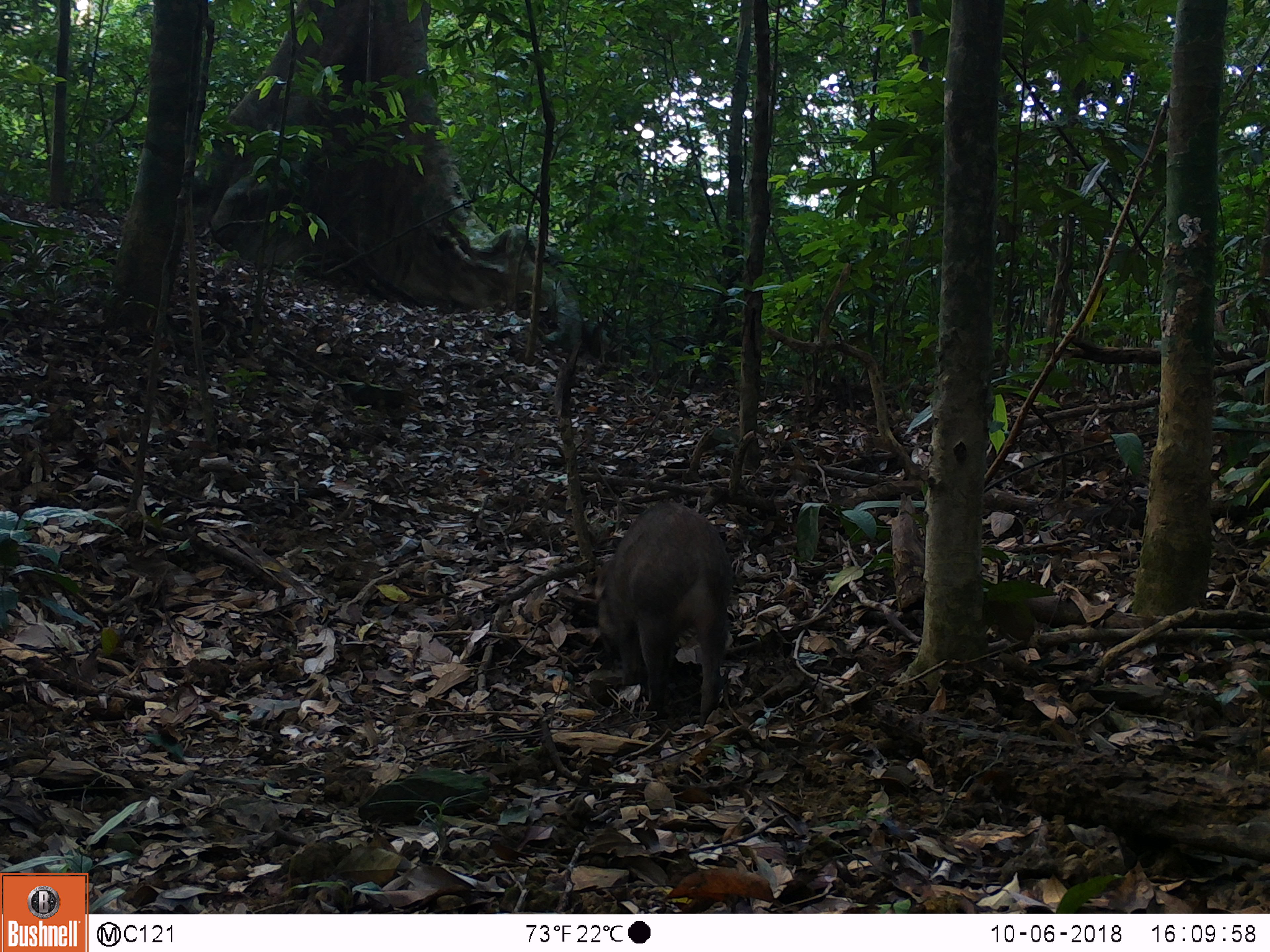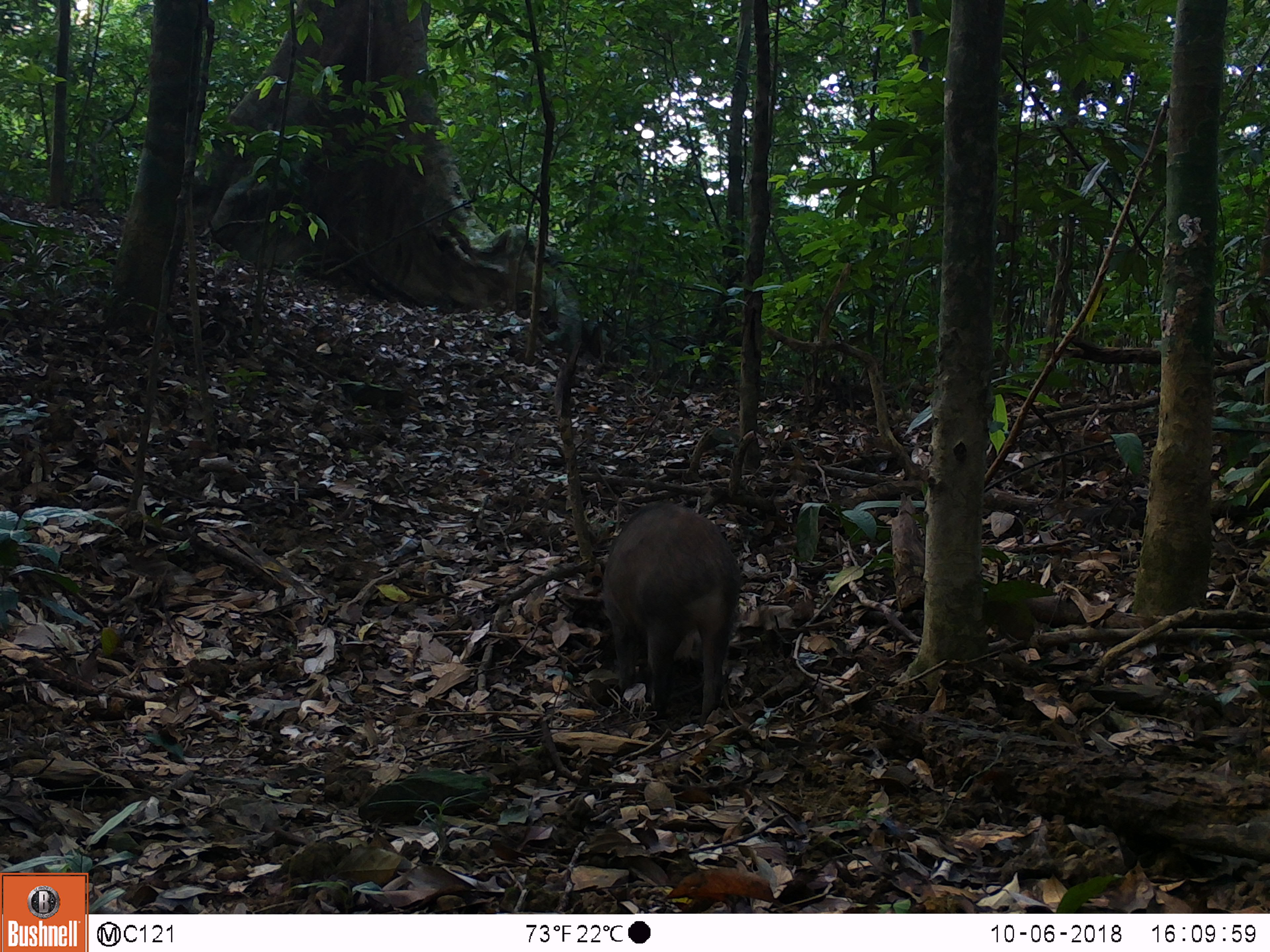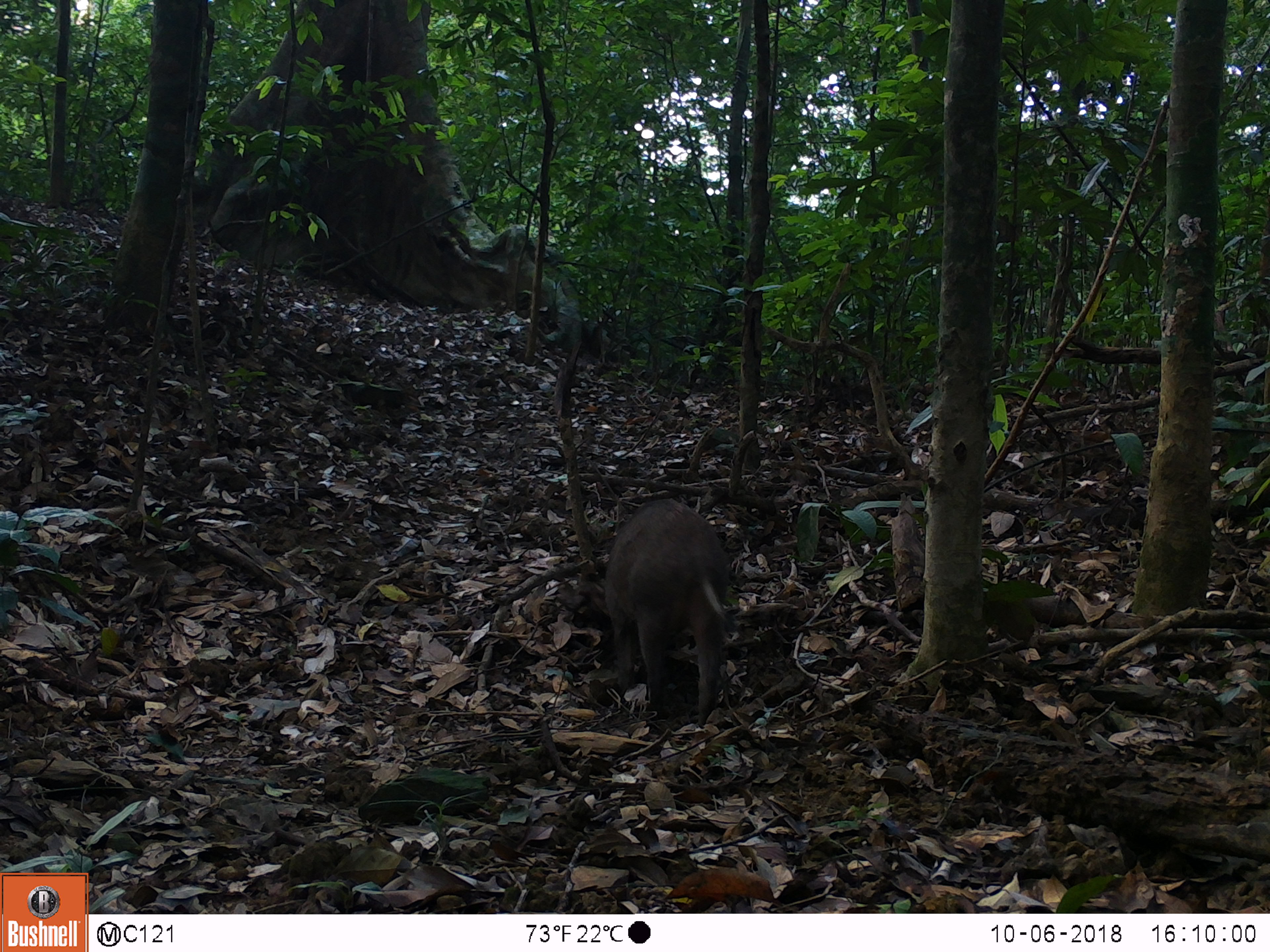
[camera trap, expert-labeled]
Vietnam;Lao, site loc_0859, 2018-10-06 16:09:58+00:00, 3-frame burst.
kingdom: Animalia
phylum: Chordata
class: Mammalia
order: Artiodactyla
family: Suidae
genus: Sus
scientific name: Sus scrofa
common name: eurasian wild pig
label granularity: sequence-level